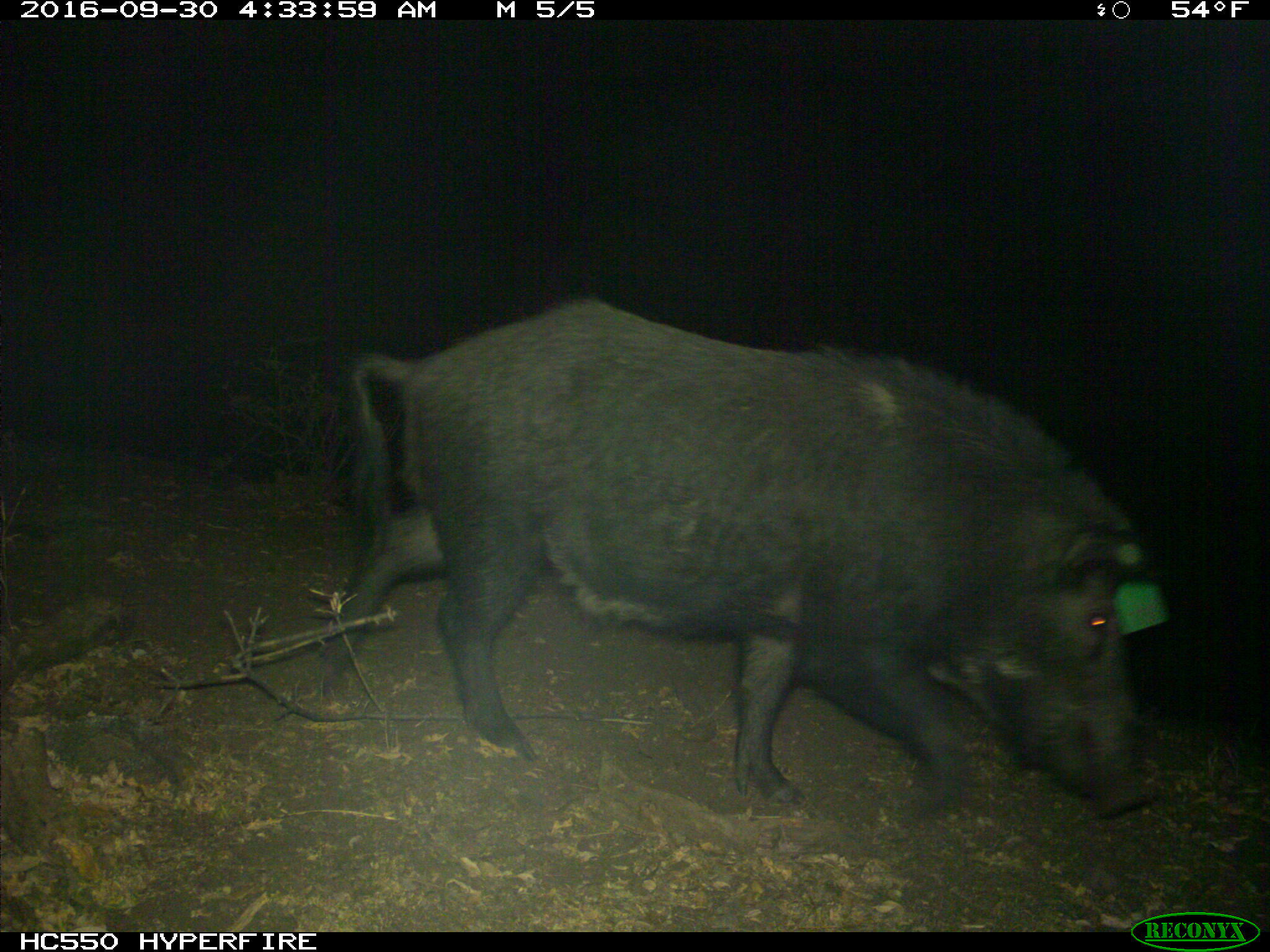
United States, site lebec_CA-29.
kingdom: Animalia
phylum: Chordata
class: Mammalia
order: Artiodactyla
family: Suidae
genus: Sus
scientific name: Sus scrofa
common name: wild boar